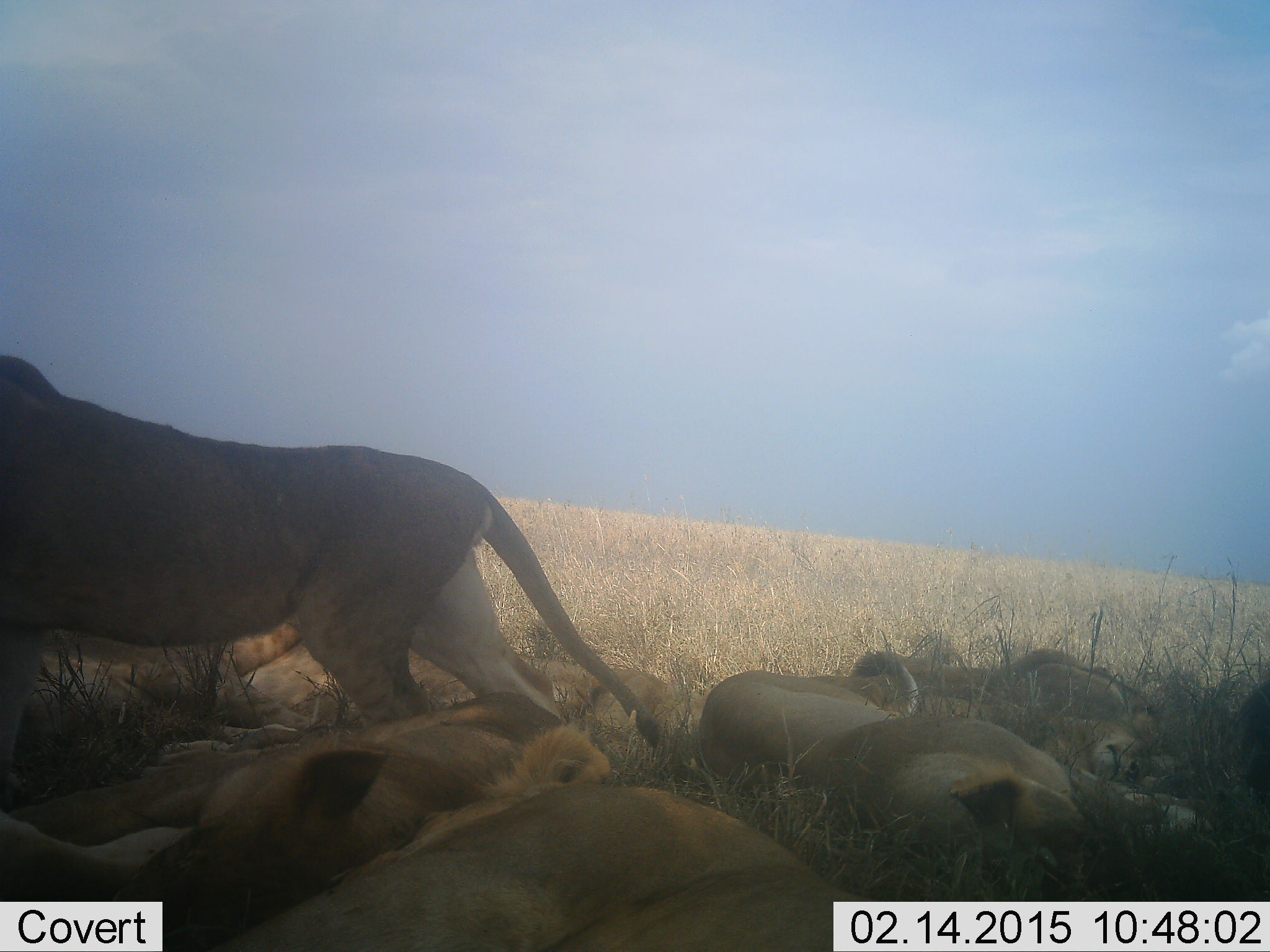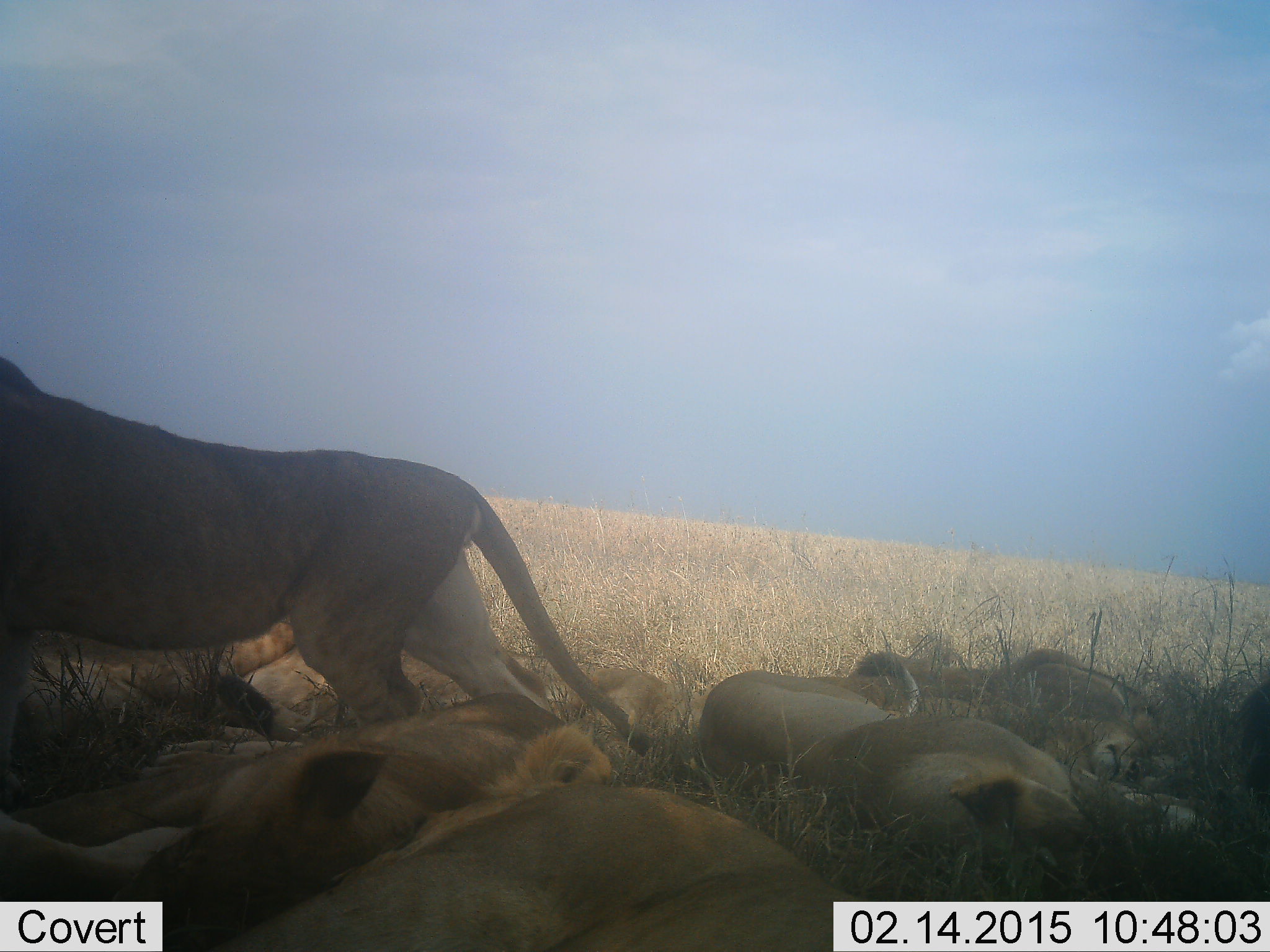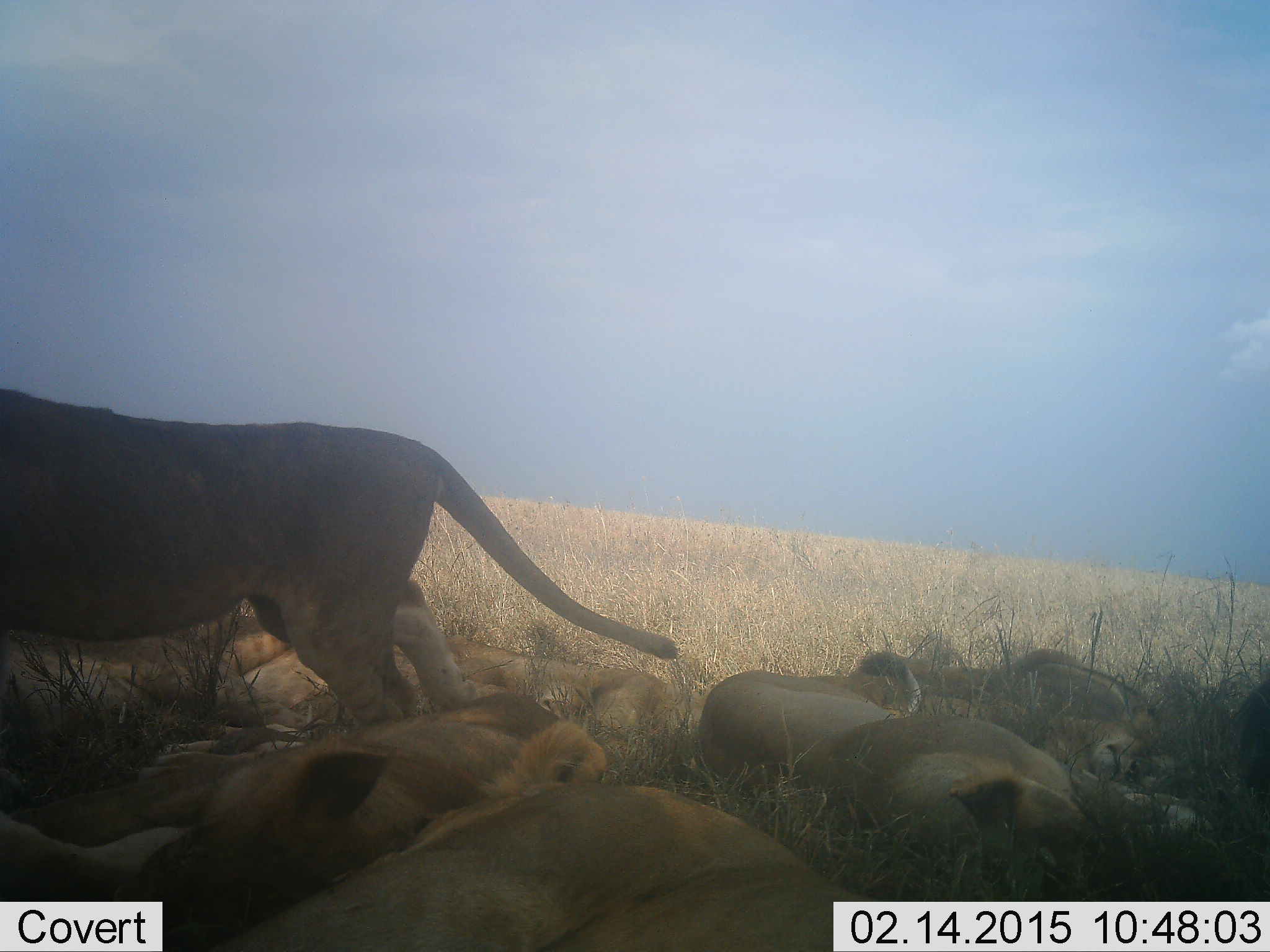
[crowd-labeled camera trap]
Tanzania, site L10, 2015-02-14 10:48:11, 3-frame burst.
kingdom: Animalia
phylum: Chordata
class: Mammalia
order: Carnivora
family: Felidae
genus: Panthera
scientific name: Panthera leo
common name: lion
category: lionfemale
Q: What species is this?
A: Lionfemale (lion) (Panthera leo).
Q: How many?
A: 7.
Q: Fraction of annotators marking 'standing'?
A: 45%.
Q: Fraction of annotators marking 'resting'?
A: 100%.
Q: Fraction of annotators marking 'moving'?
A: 27%.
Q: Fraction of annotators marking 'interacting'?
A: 9%.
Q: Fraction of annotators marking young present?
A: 0%.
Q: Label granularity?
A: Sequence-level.